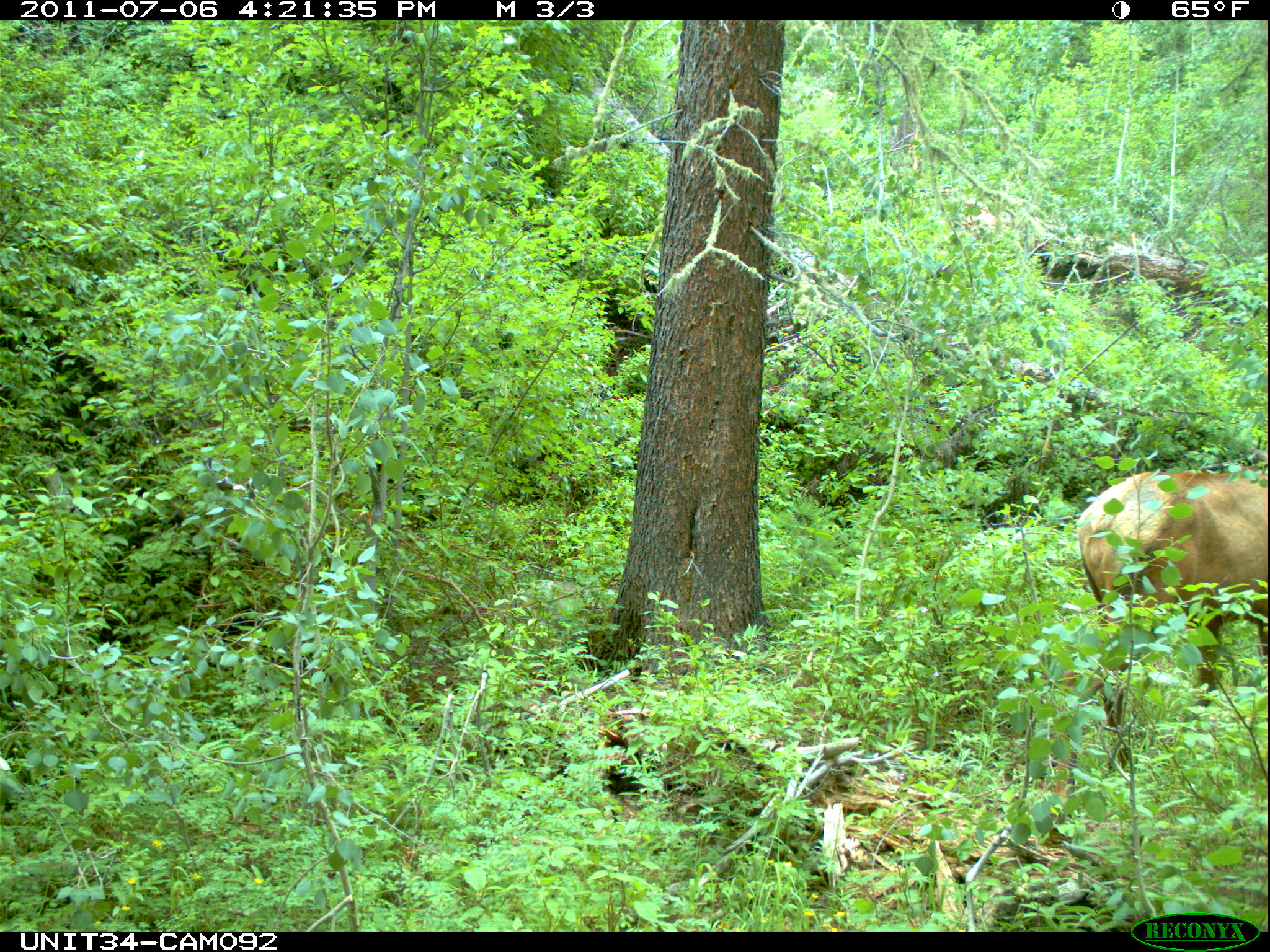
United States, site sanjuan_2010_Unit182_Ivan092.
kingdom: Animalia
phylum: Chordata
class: Mammalia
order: Artiodactyla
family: Cervidae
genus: Cervus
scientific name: Cervus elaphus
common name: red deer